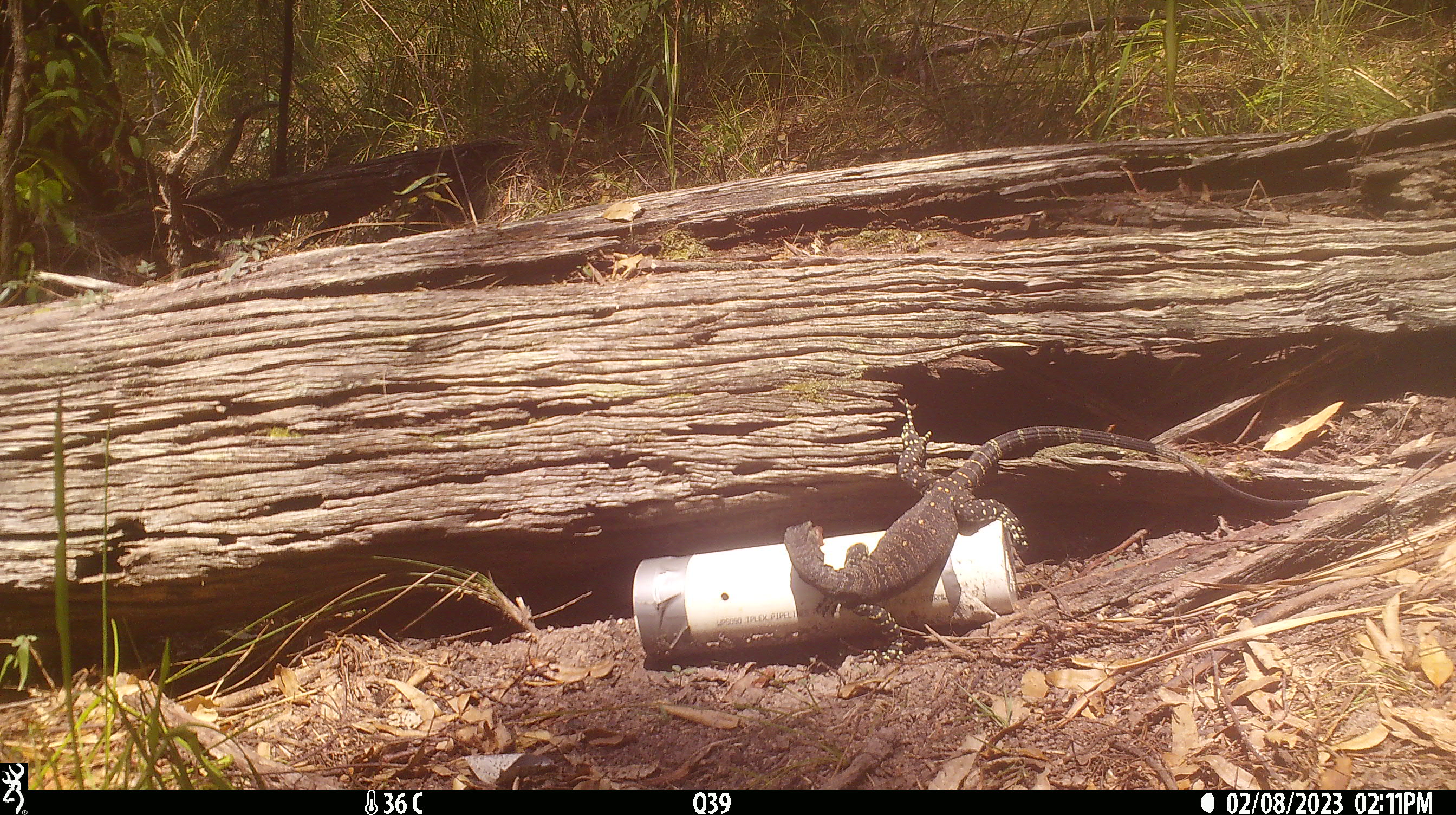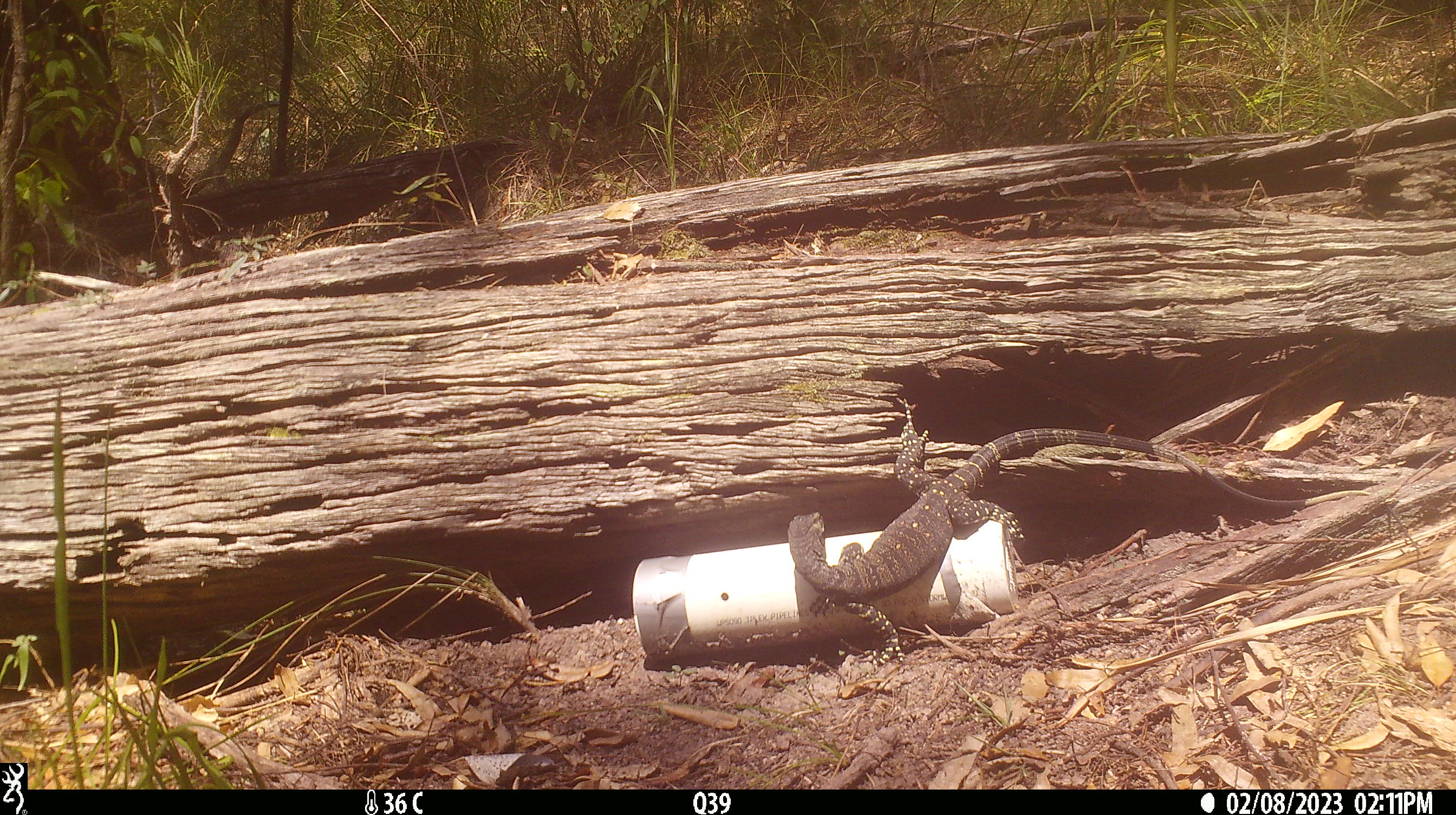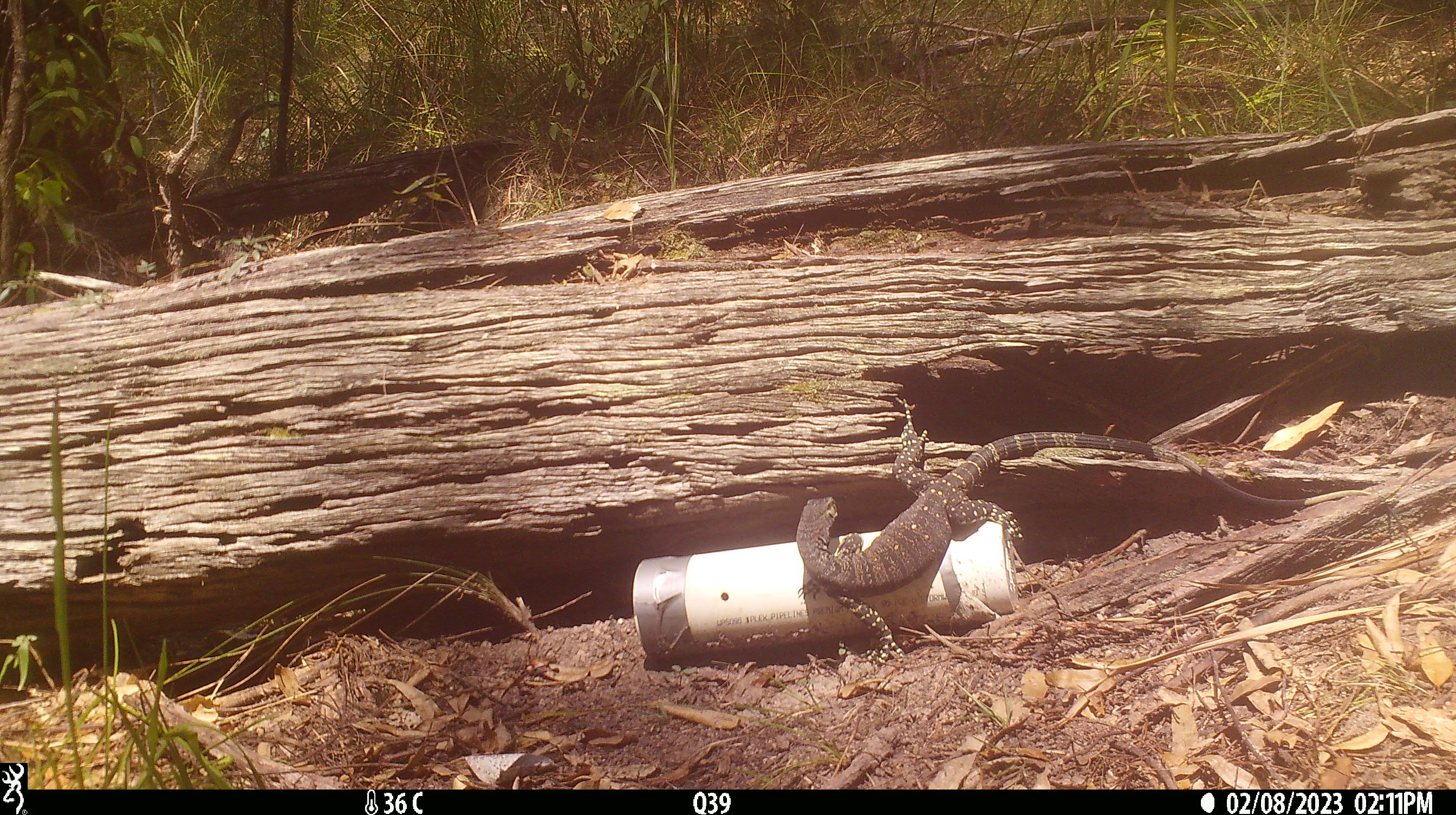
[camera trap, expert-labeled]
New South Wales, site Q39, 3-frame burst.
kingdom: Animalia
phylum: Chordata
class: Reptilia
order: Squamata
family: Varanidae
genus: Varanus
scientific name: Varanus varius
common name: lace monitor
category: goanna